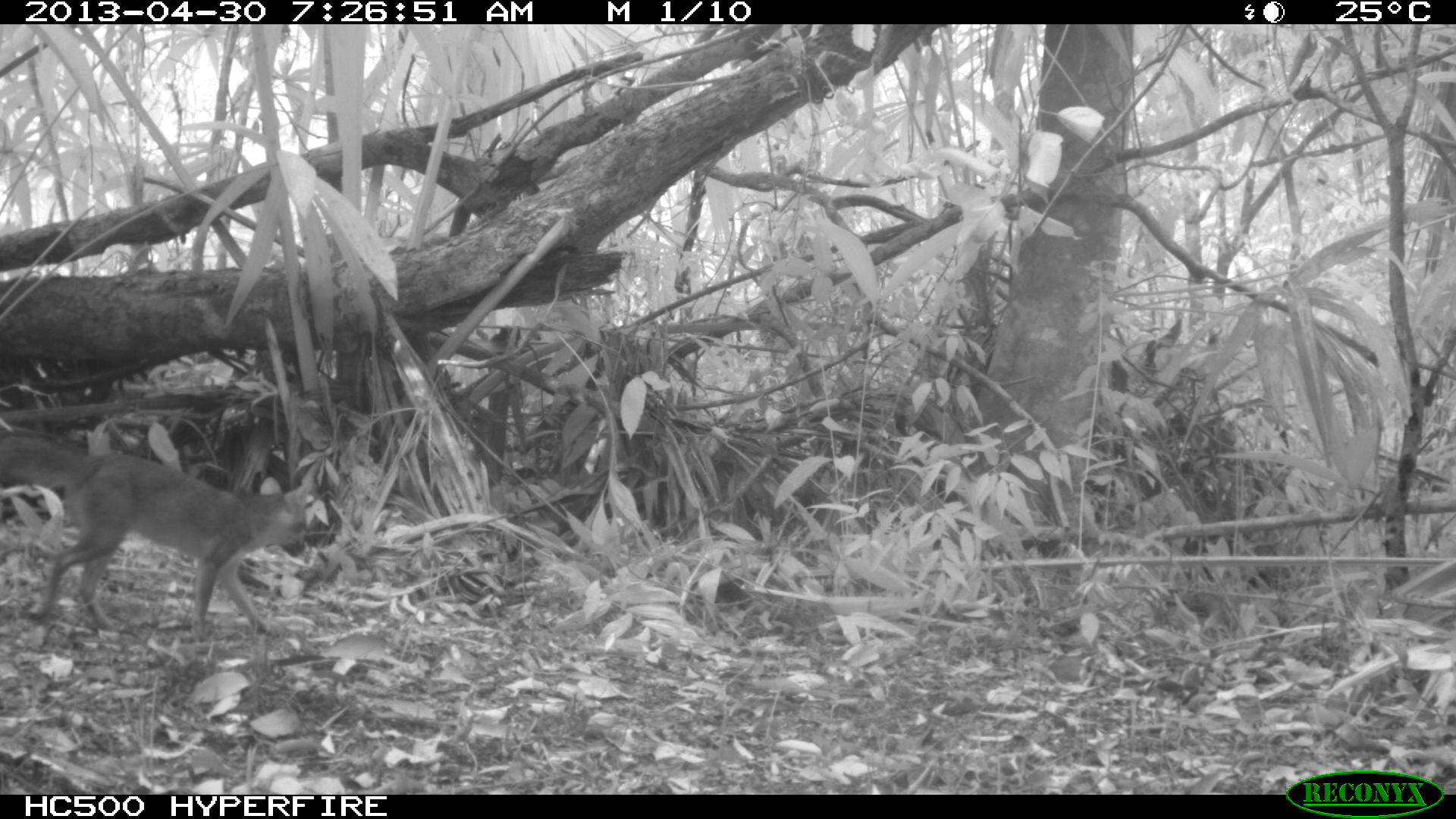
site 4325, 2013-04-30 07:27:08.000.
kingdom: Animalia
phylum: Chordata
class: Mammalia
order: Carnivora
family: Canidae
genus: Urocyon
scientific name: Urocyon cinereoargenteus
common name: gray fox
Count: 1.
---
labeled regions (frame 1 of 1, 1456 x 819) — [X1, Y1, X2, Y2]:
urocyon cinereoargenteus: [0, 435, 306, 638]